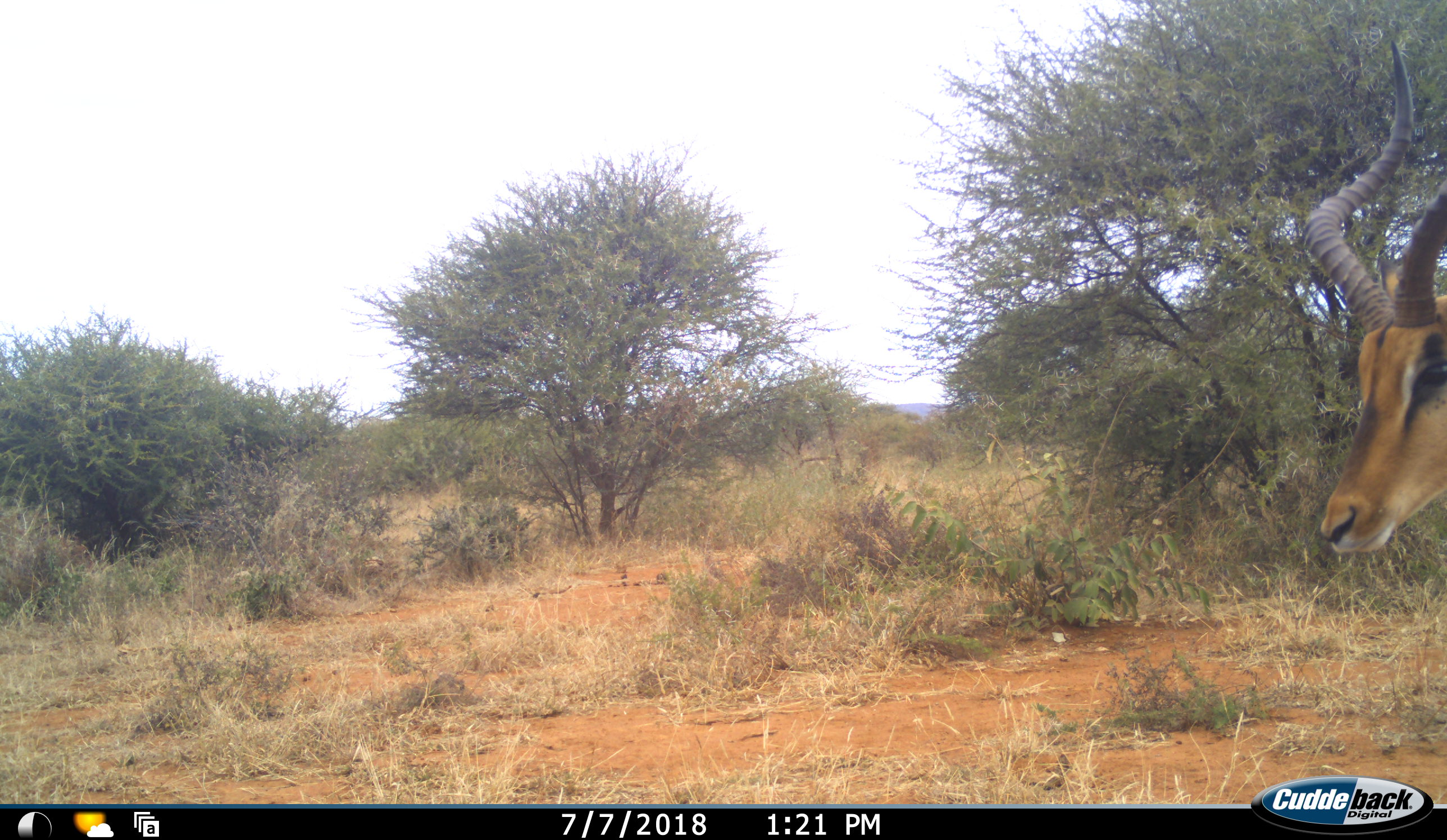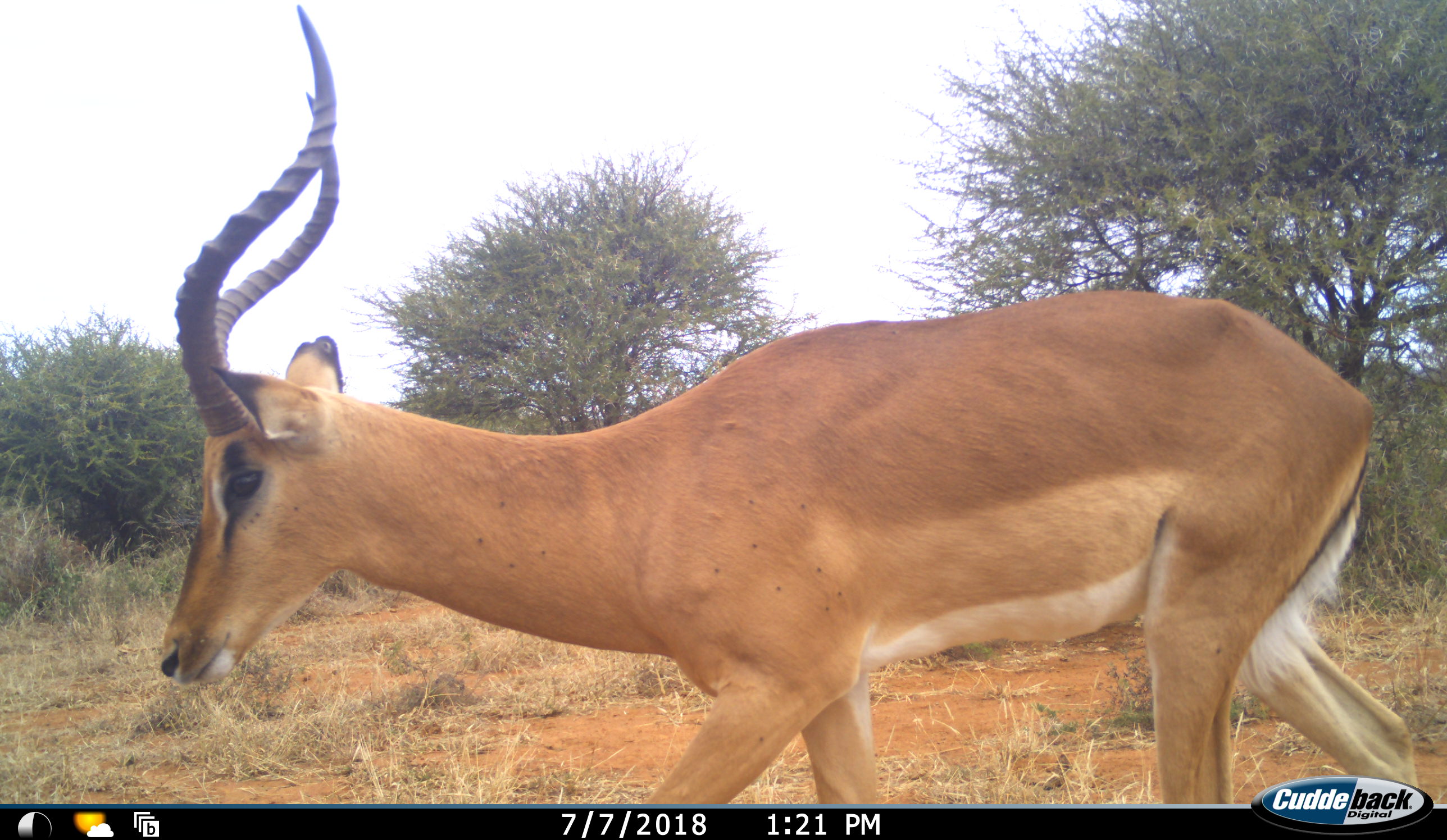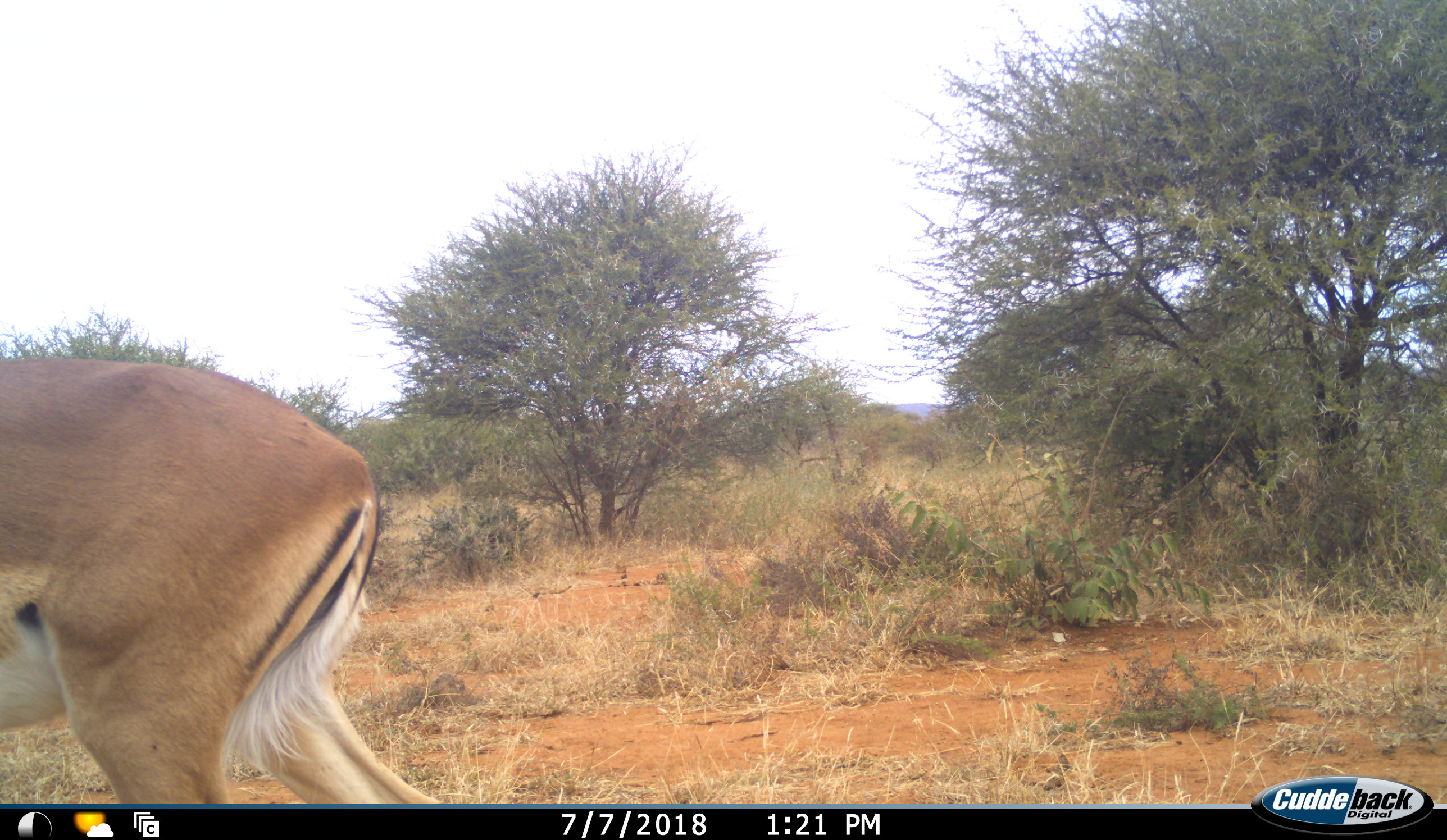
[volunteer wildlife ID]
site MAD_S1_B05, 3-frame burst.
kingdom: Animalia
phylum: Chordata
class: Mammalia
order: Artiodactyla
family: Bovidae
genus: Aepyceros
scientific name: Aepyceros melampus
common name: impala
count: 1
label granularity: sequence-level